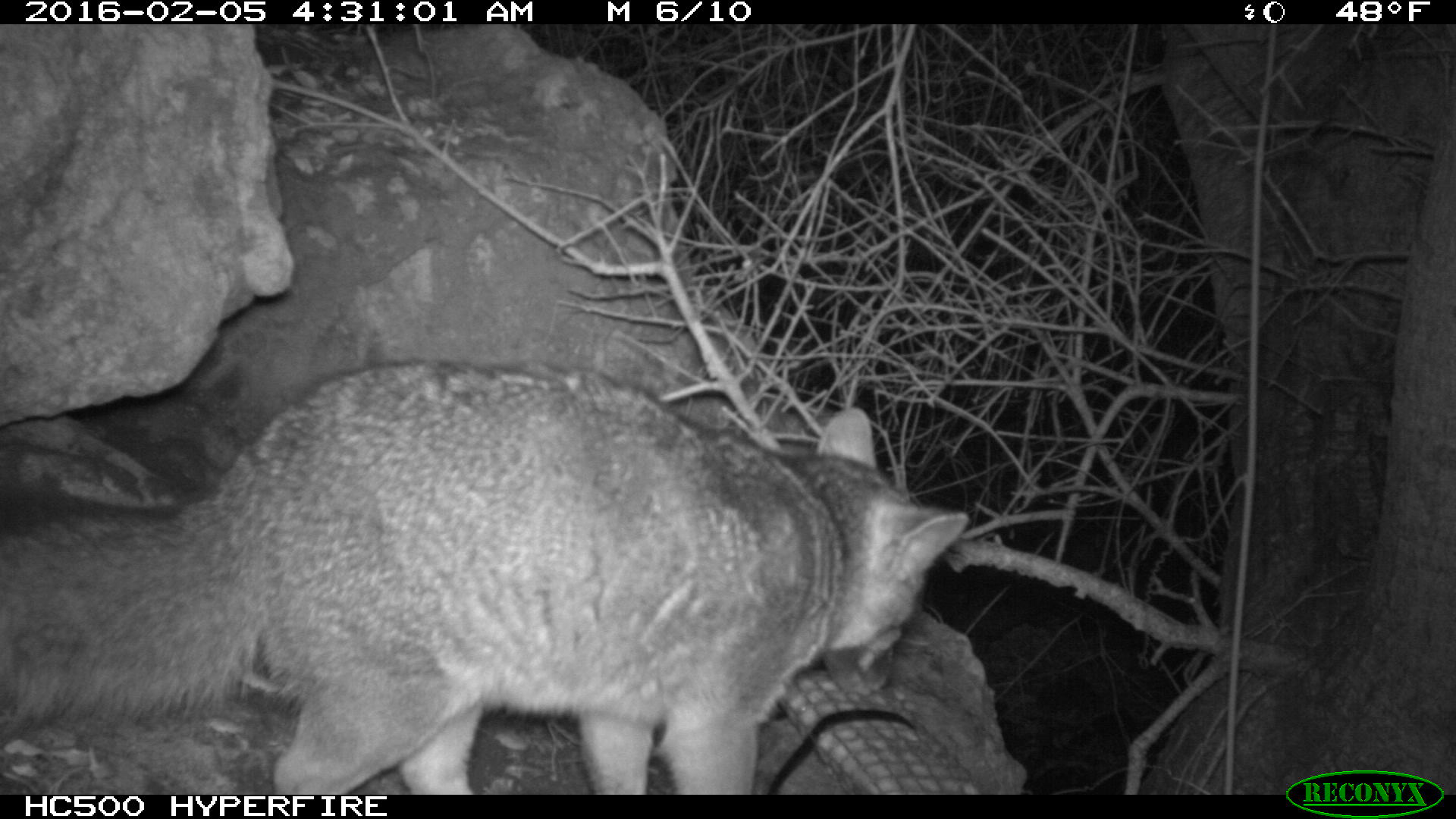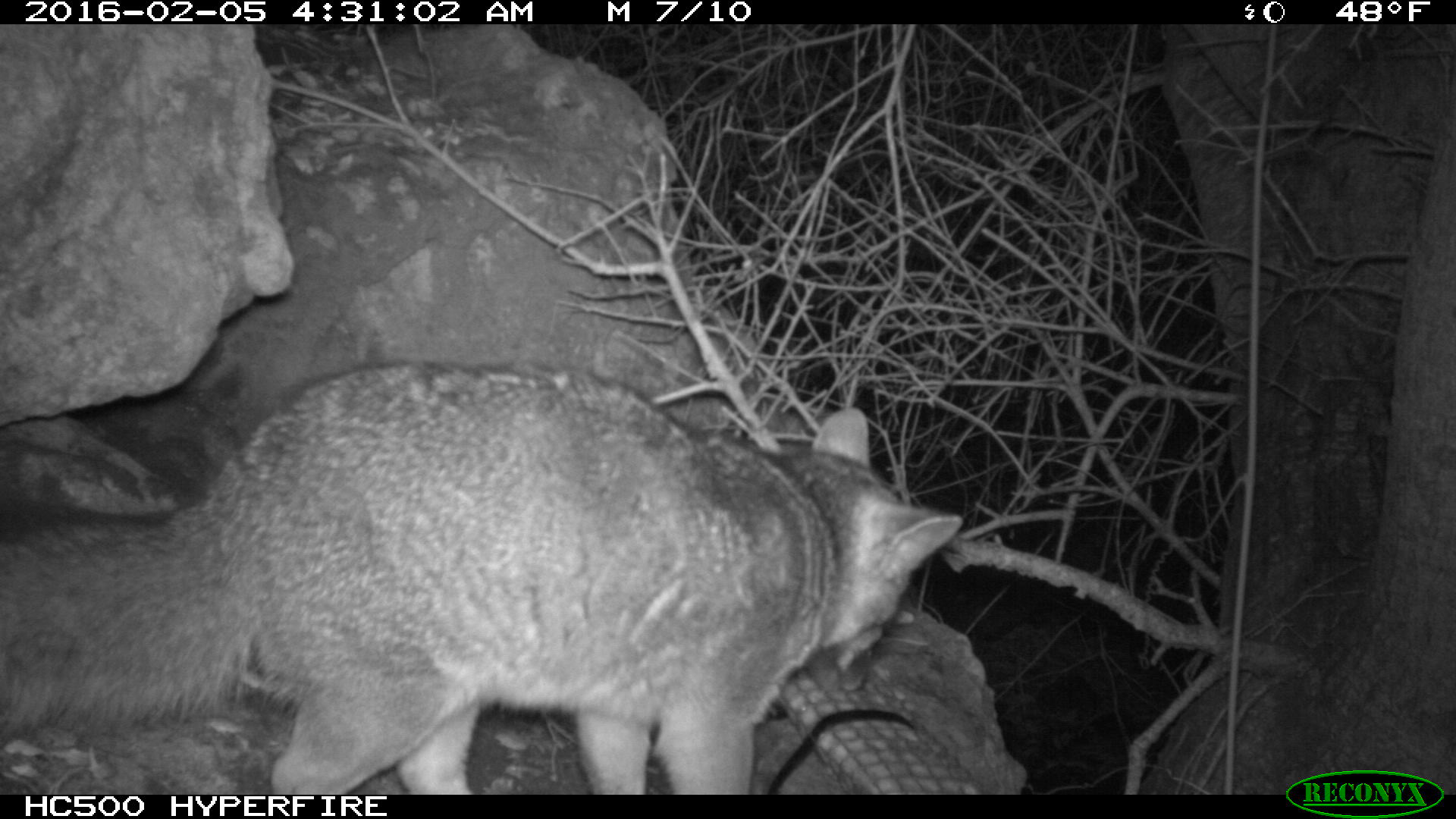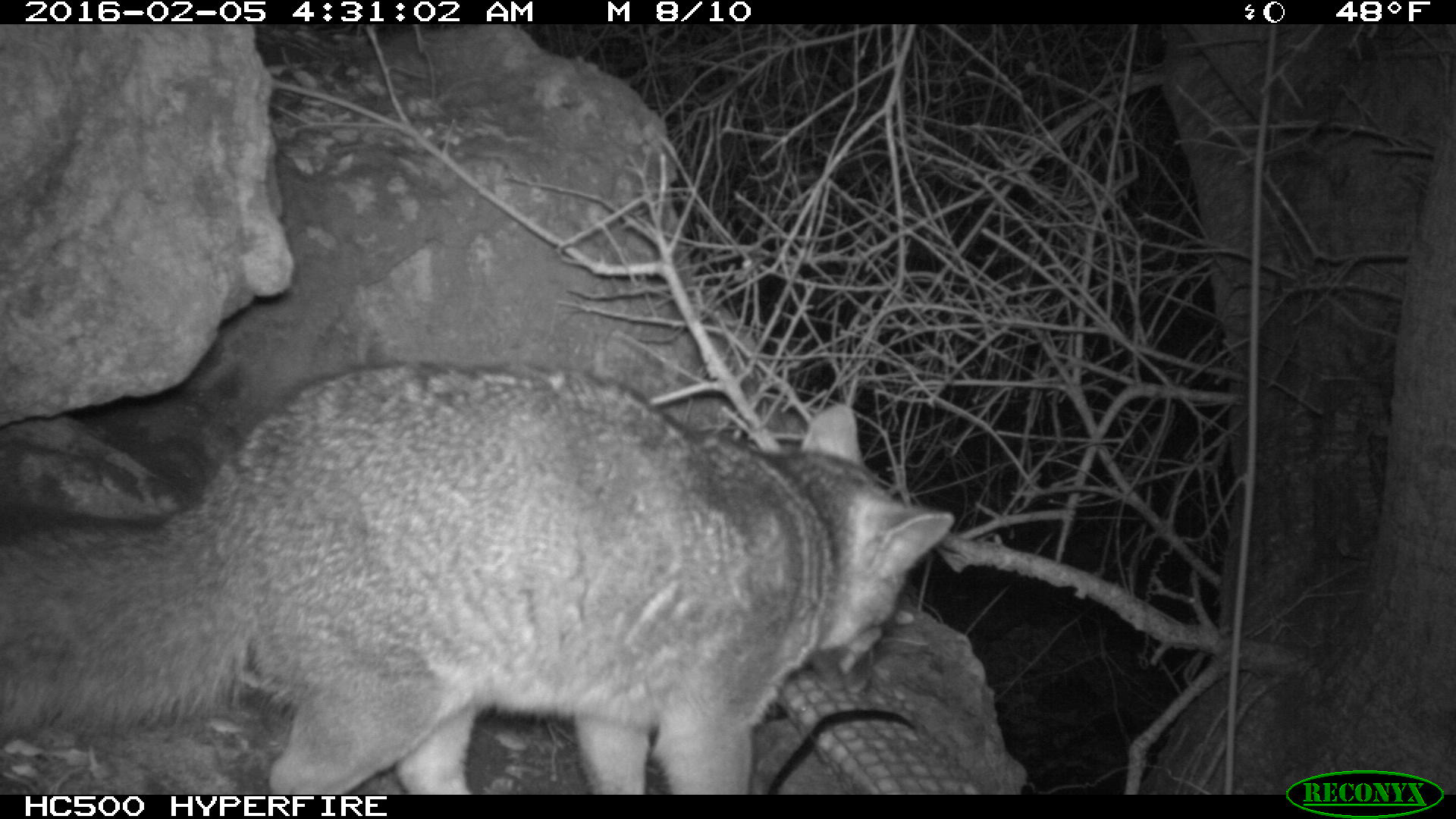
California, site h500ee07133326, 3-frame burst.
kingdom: Animalia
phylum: Chordata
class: Mammalia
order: Carnivora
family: Canidae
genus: Urocyon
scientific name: Urocyon littoralis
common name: island fox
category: fox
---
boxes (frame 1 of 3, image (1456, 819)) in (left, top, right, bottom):
fox: (0, 356, 968, 792)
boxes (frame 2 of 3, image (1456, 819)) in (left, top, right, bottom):
fox: (0, 362, 963, 794)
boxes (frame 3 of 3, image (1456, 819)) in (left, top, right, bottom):
fox: (0, 361, 954, 795)